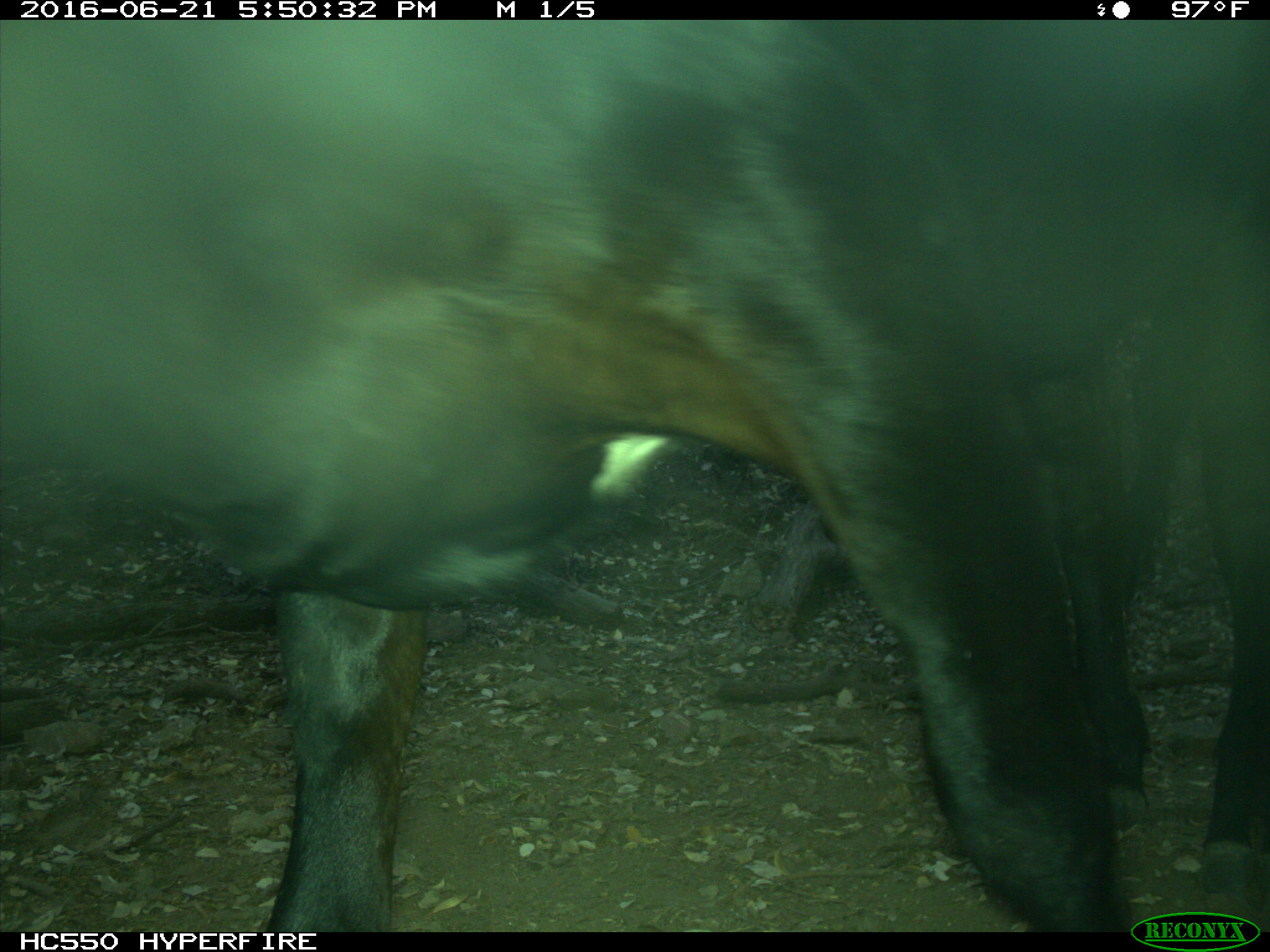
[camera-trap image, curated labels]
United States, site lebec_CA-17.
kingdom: Animalia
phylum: Chordata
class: Mammalia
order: Artiodactyla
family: Bovidae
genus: Bos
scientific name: Bos taurus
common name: domestic cow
Bos taurus (domestic cow).